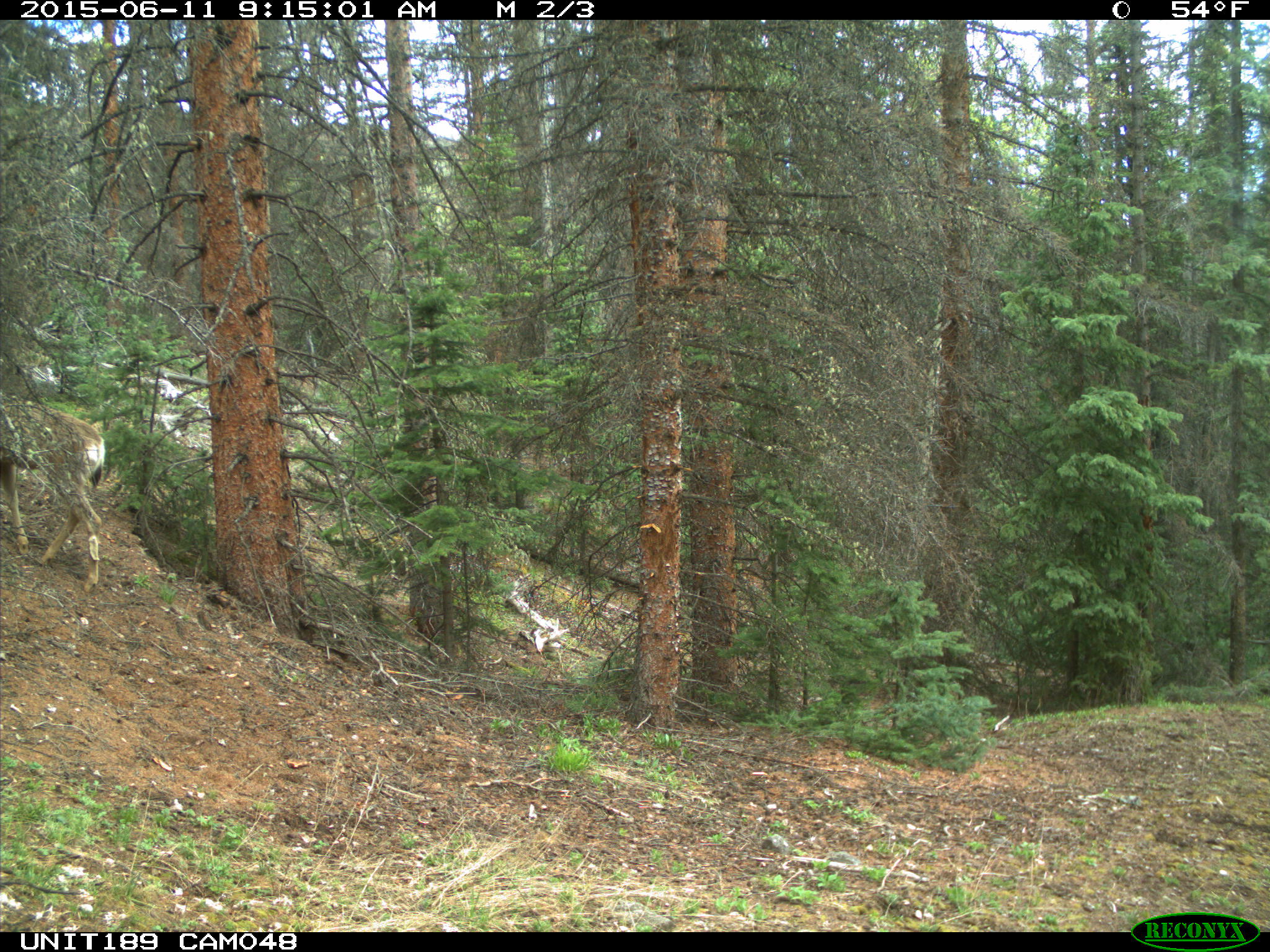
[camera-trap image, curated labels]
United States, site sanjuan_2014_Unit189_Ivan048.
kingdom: Animalia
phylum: Chordata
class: Mammalia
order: Artiodactyla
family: Cervidae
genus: Odocoileus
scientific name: Odocoileus hemionus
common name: mule deer